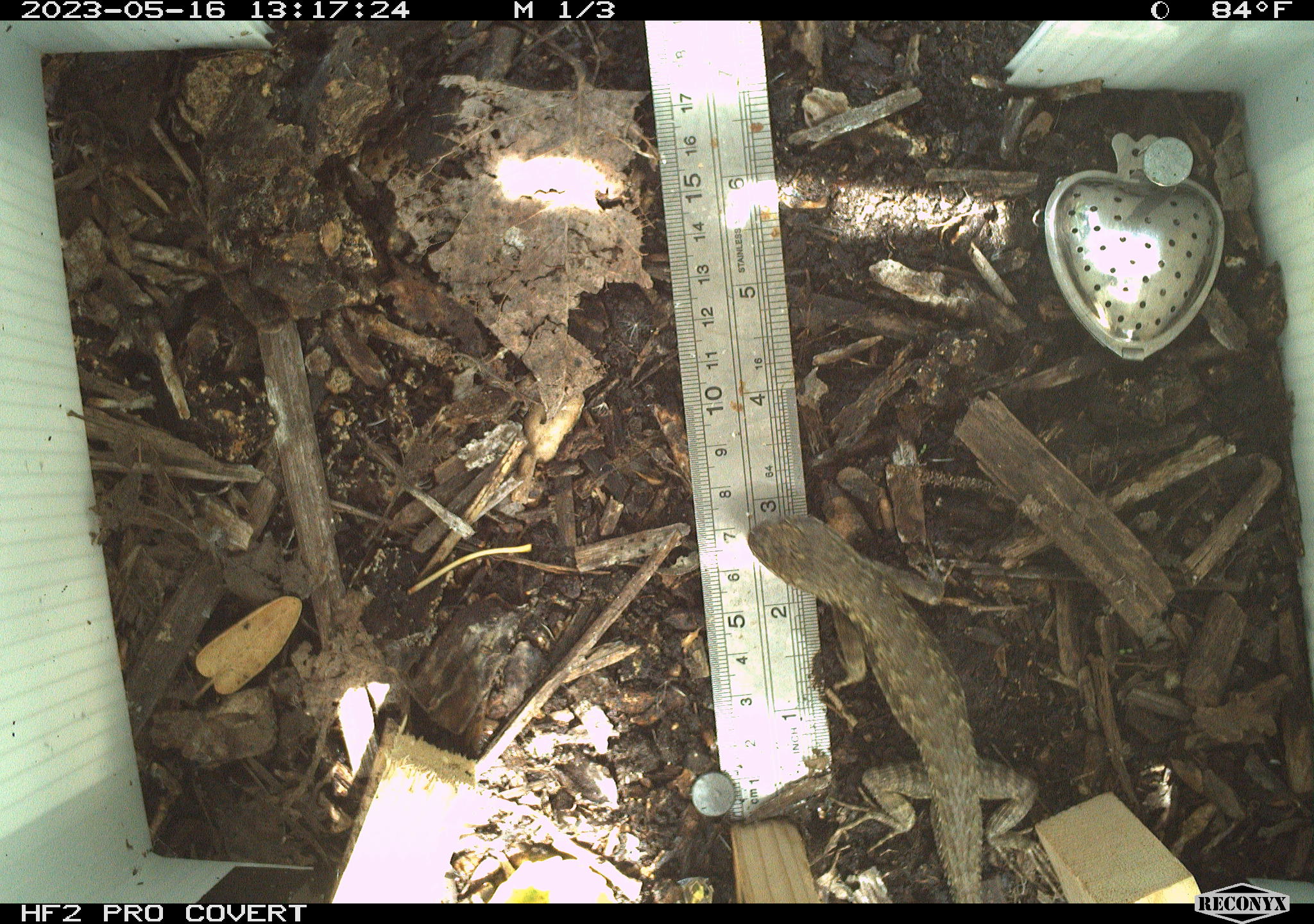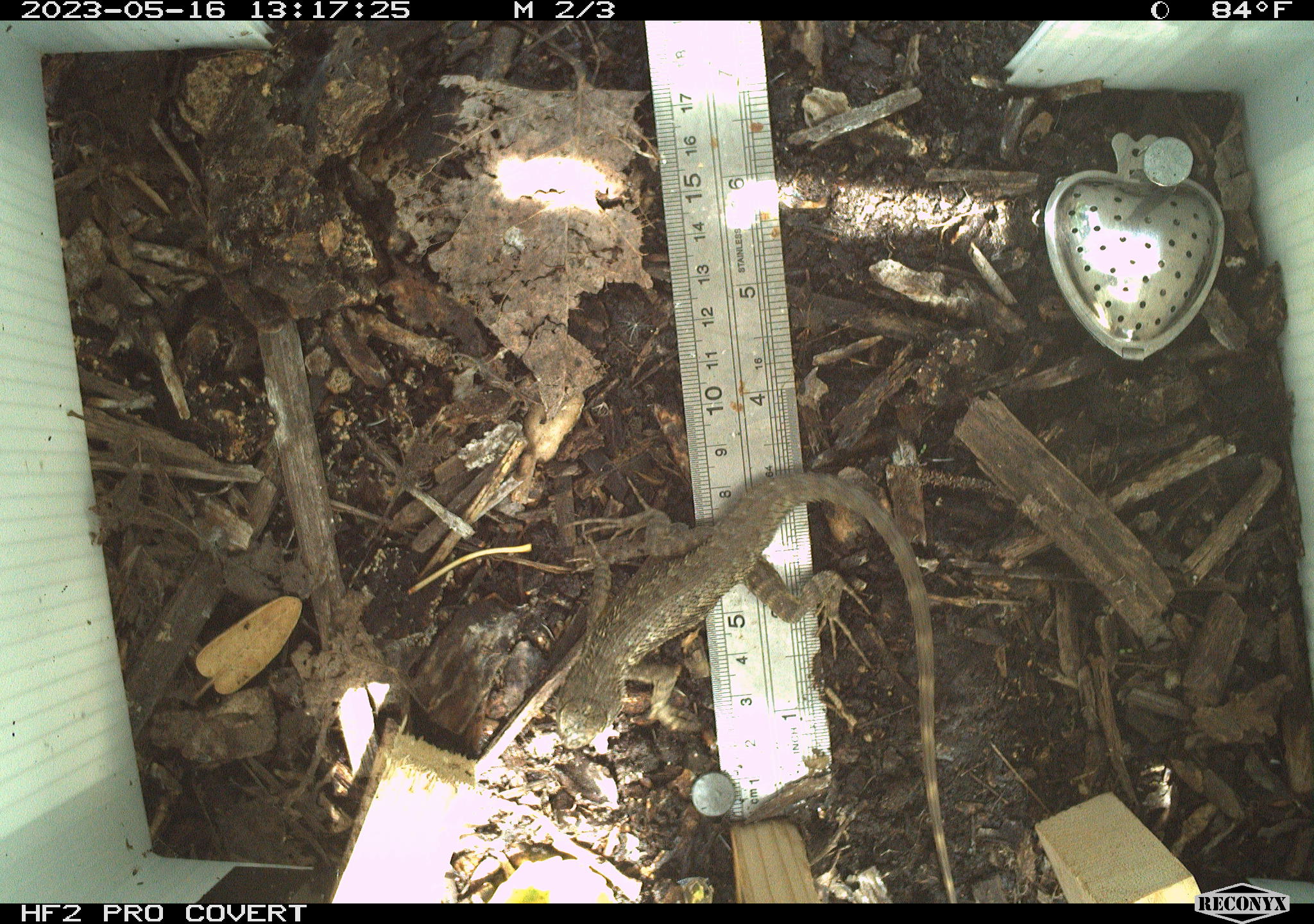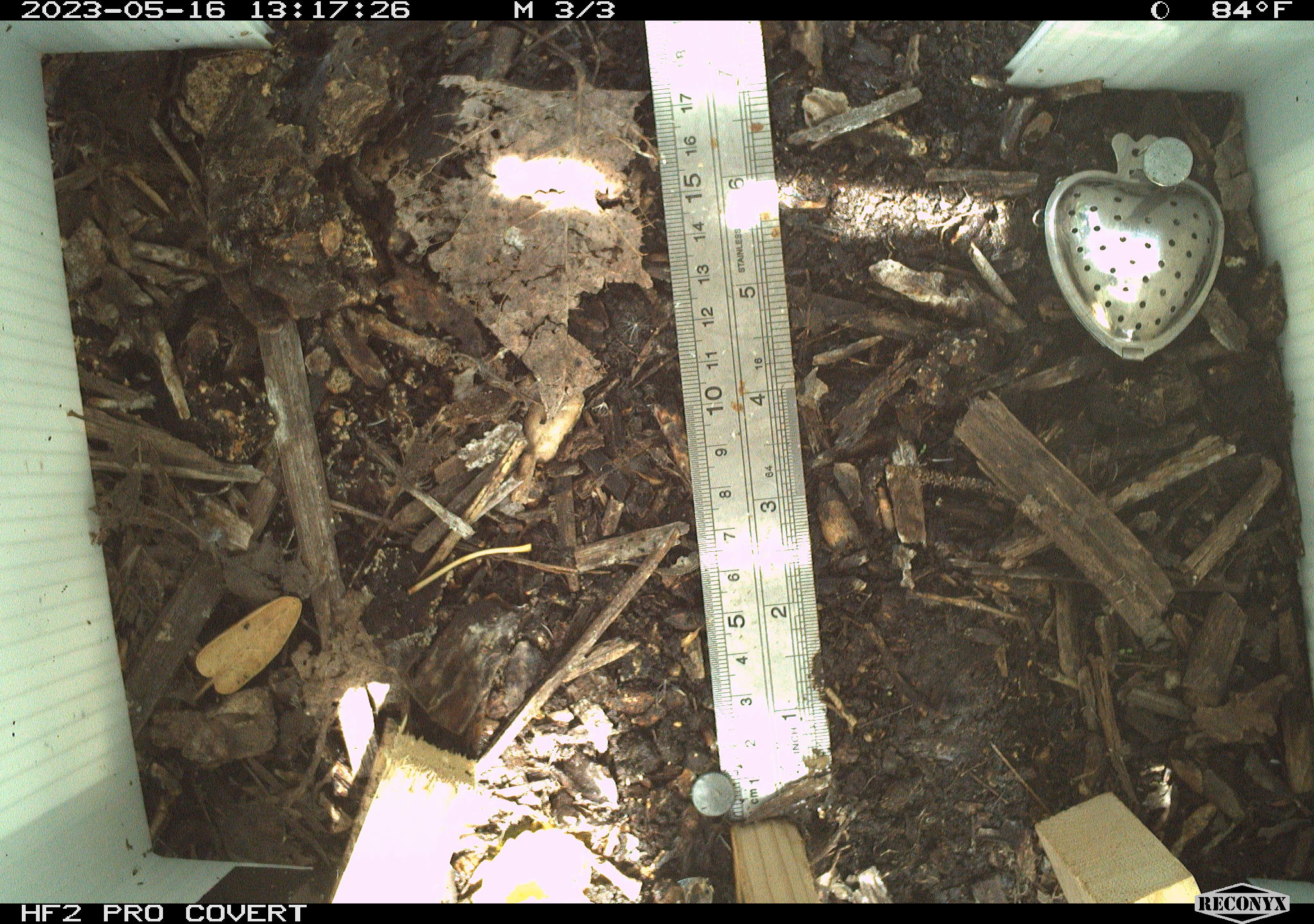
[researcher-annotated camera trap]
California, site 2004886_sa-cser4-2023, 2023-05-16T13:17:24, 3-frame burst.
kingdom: Animalia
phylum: Chordata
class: Reptilia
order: Squamata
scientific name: Squamata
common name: lizards and snakes